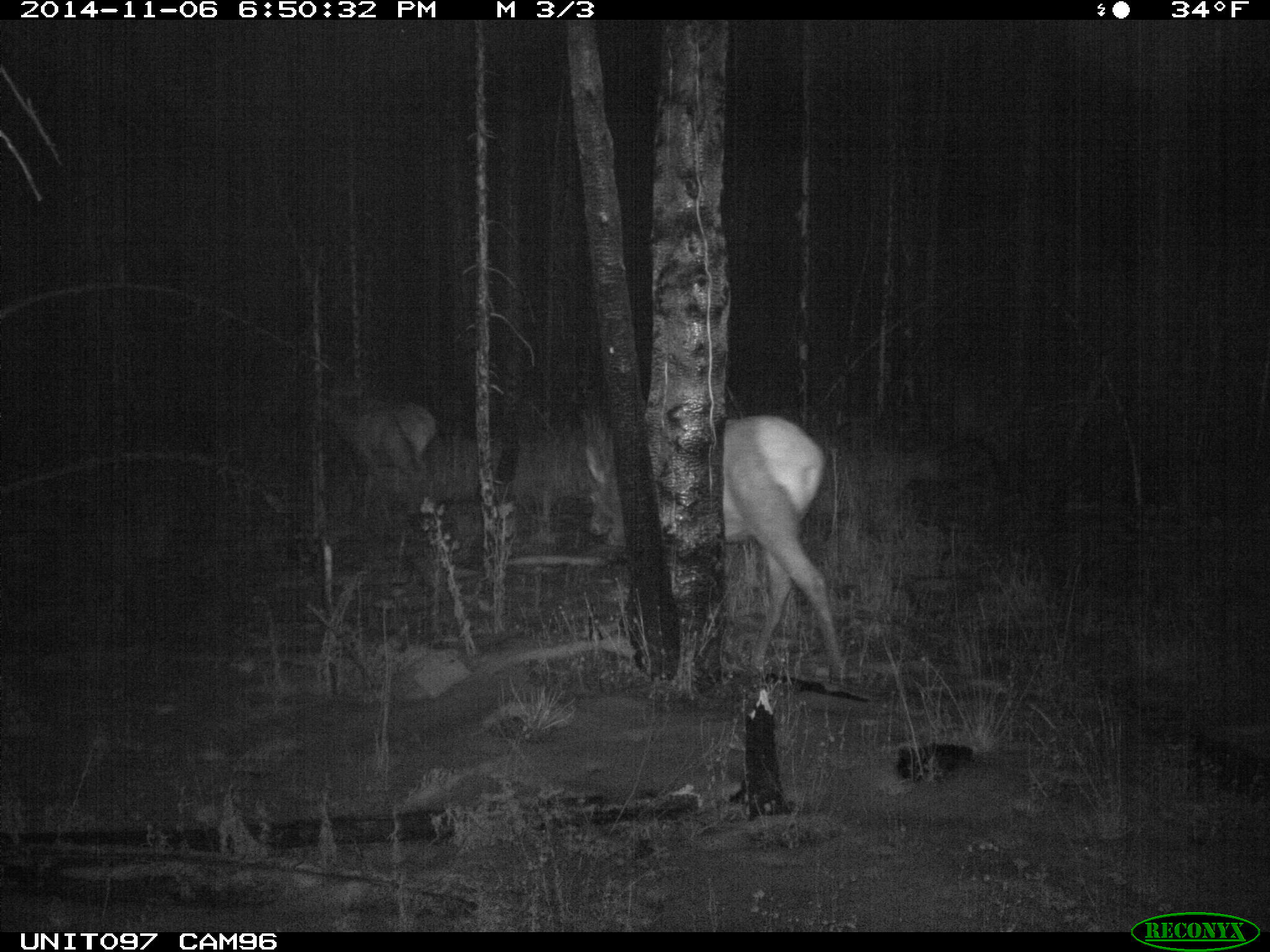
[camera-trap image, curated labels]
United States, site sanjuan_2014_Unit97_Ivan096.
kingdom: Animalia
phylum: Chordata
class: Mammalia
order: Artiodactyla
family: Cervidae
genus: Cervus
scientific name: Cervus elaphus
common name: red deer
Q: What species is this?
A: Cervus elaphus (red deer).